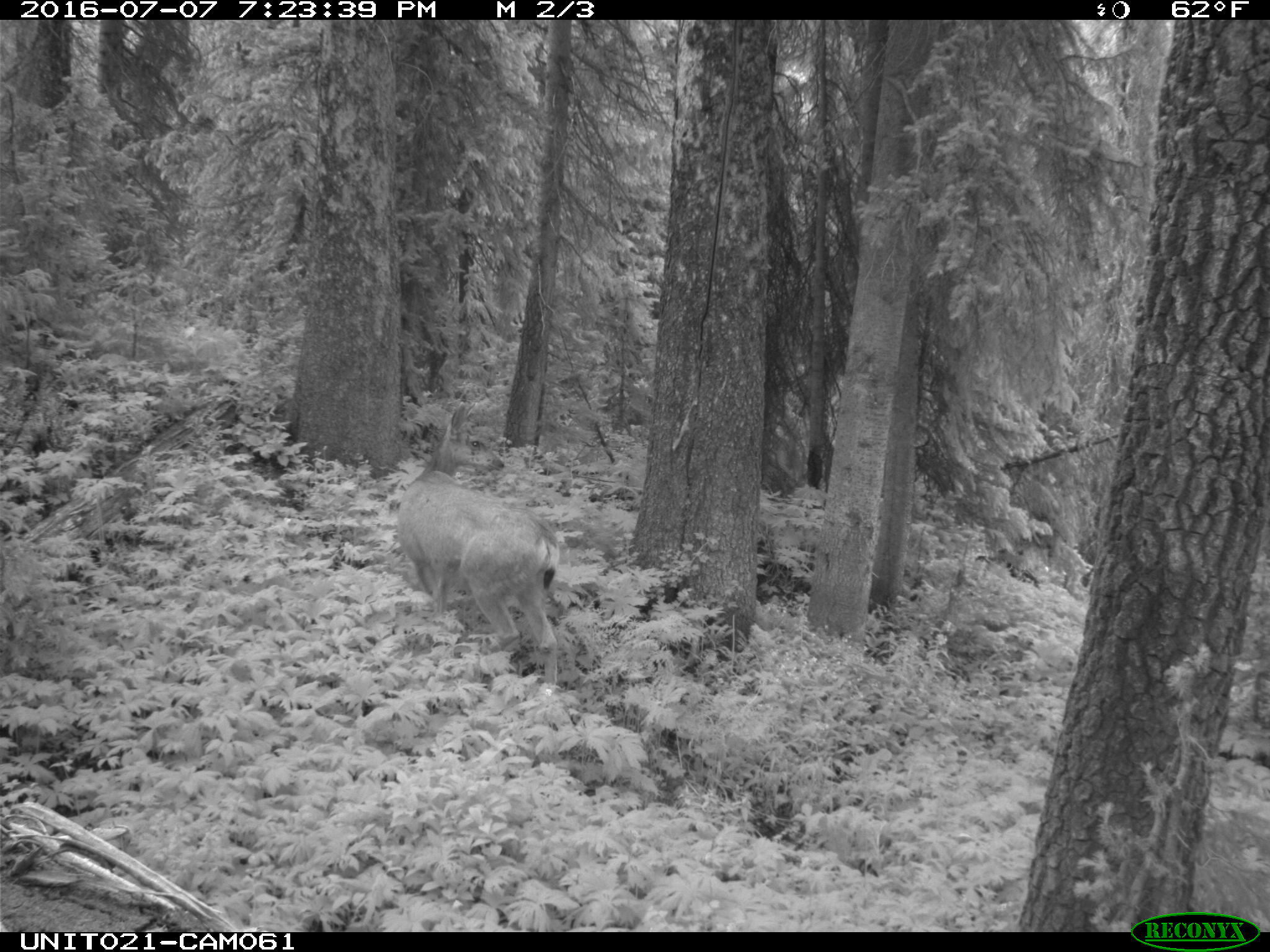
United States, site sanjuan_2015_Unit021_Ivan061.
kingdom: Animalia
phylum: Chordata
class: Mammalia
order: Artiodactyla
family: Cervidae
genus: Odocoileus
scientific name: Odocoileus hemionus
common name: mule deer